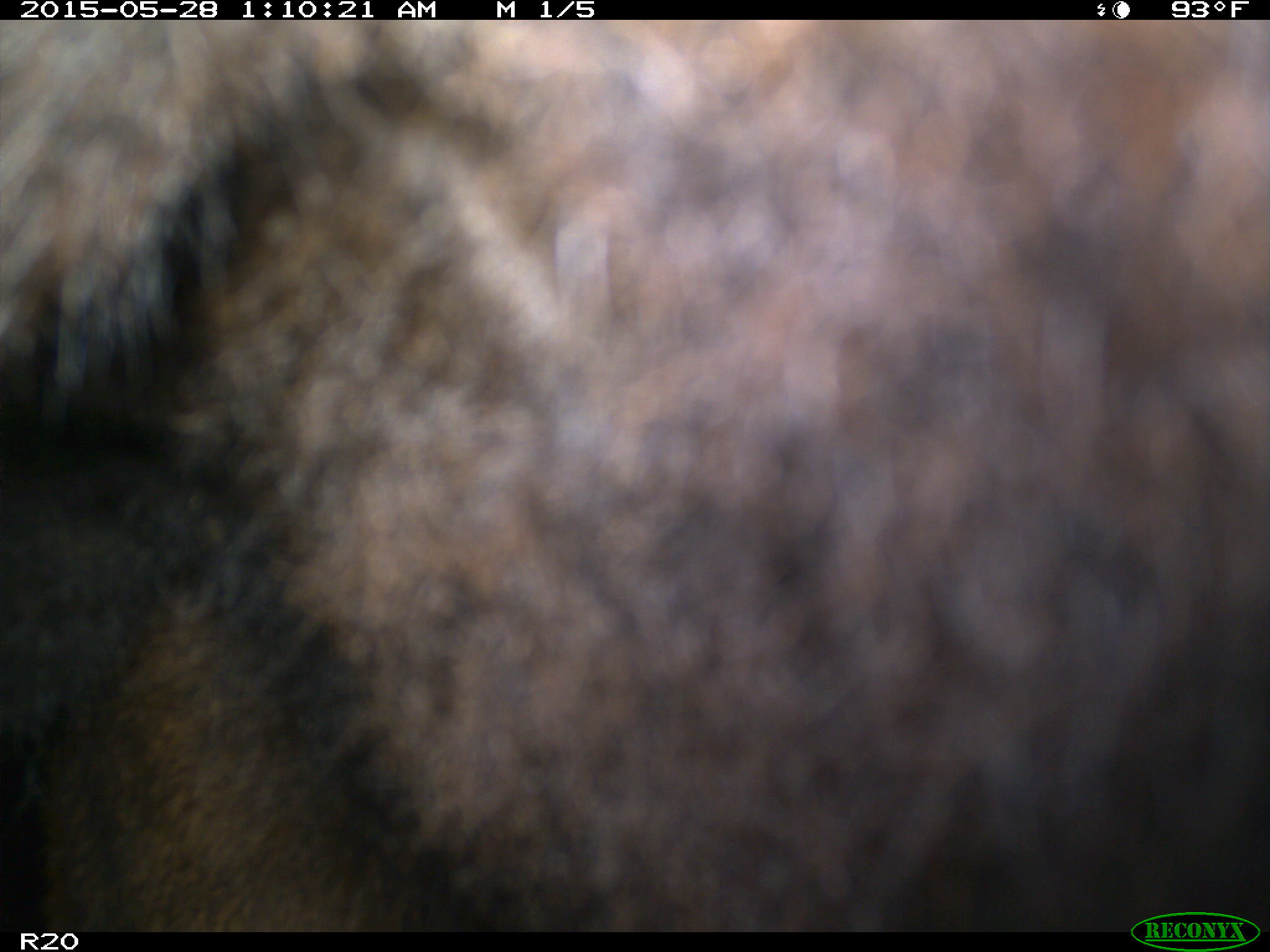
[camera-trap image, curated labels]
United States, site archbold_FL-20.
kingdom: Animalia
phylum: Chordata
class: Mammalia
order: Artiodactyla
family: Bovidae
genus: Bos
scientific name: Bos taurus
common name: domestic cow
Bos taurus (domestic cow).